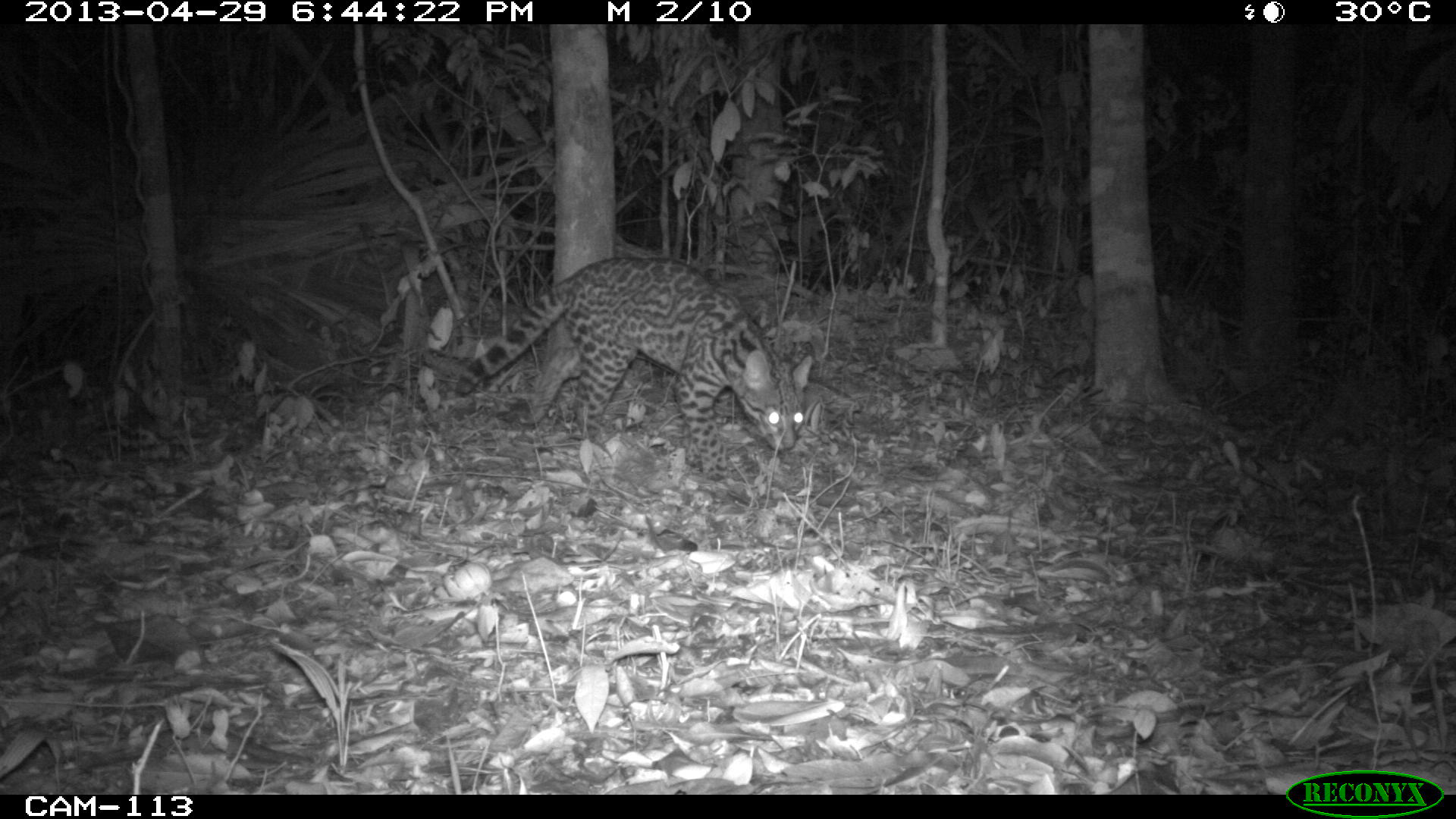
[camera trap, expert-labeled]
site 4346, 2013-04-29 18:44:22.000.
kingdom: Animalia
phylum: Chordata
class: Mammalia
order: Carnivora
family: Felidae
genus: Leopardus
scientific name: Leopardus wiedii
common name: margay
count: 1